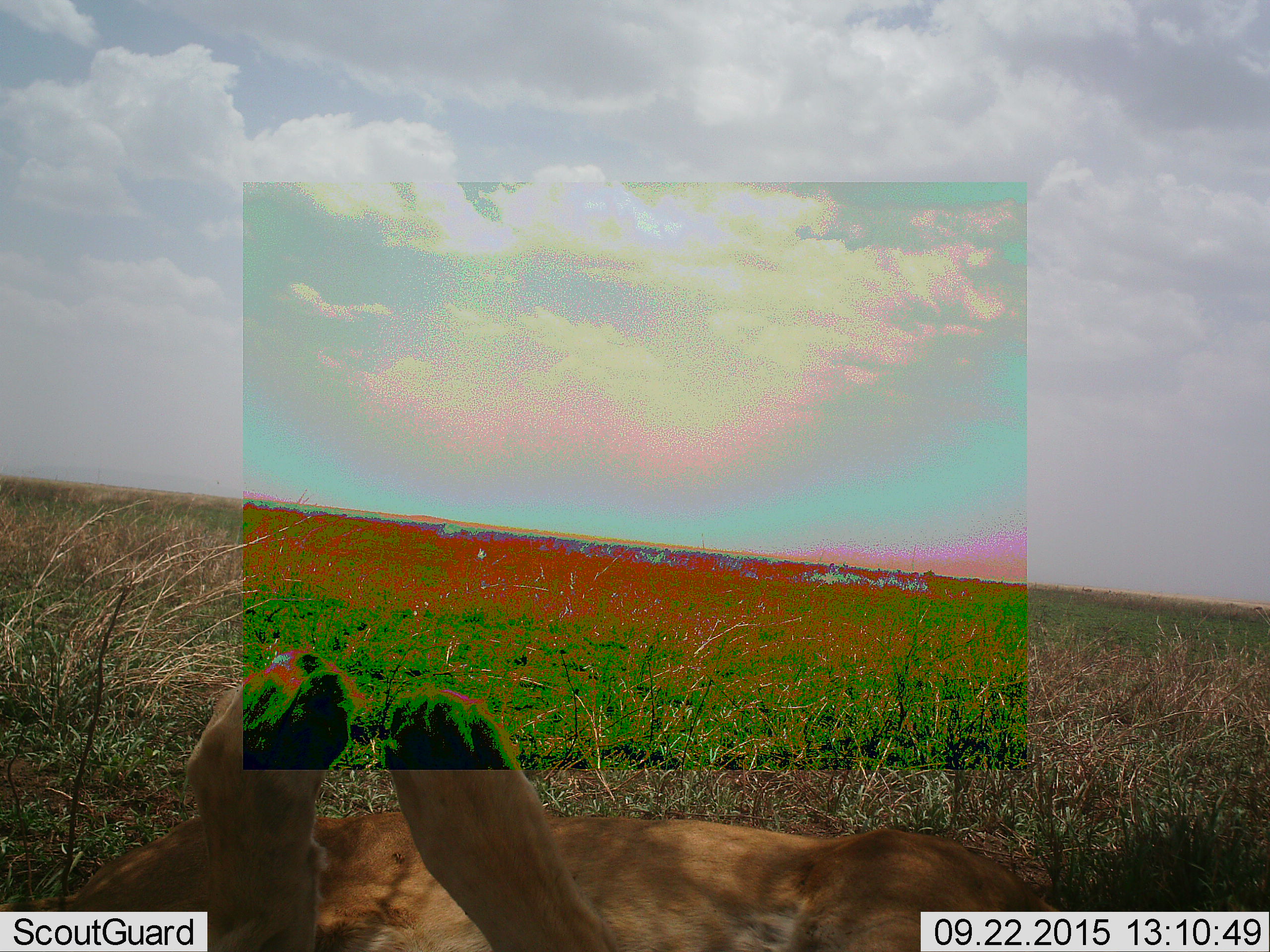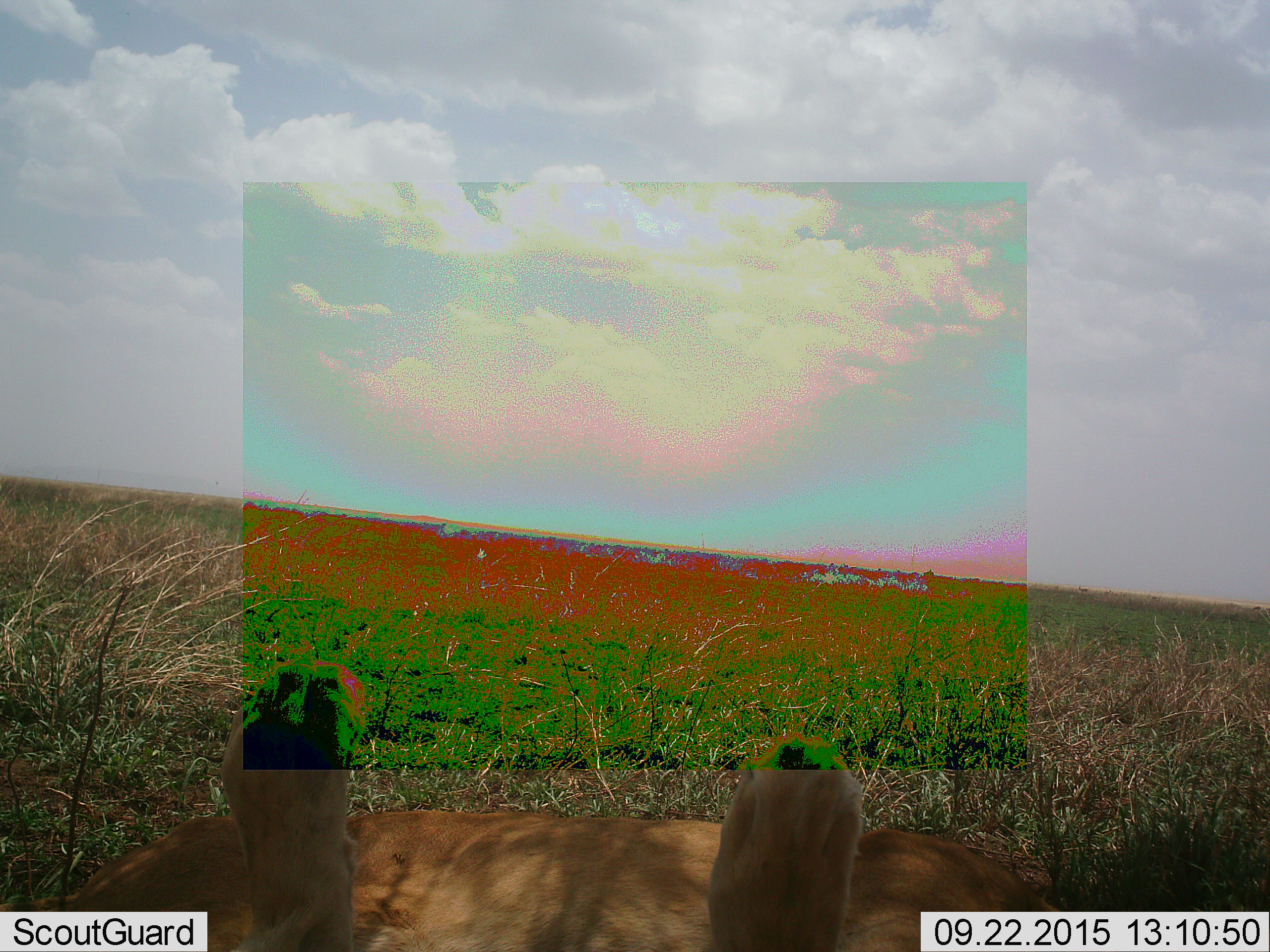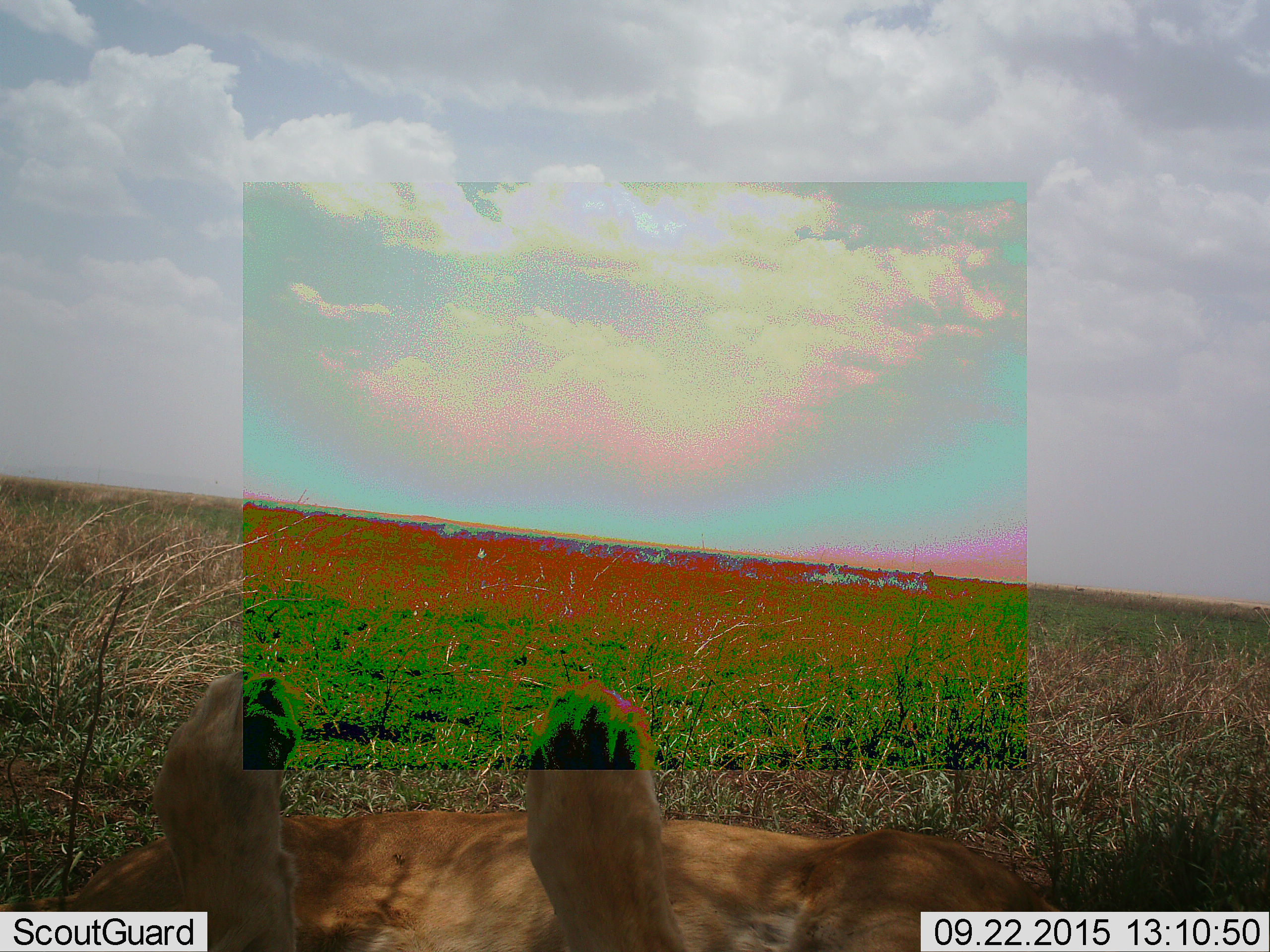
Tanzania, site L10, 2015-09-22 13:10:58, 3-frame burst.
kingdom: Animalia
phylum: Chordata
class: Mammalia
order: Carnivora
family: Felidae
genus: Panthera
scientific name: Panthera leo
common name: lion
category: lionfemale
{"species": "lionfemale (lion) (Panthera leo)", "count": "1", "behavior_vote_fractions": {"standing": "0%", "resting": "100%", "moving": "12%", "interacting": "0%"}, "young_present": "0%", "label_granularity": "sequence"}